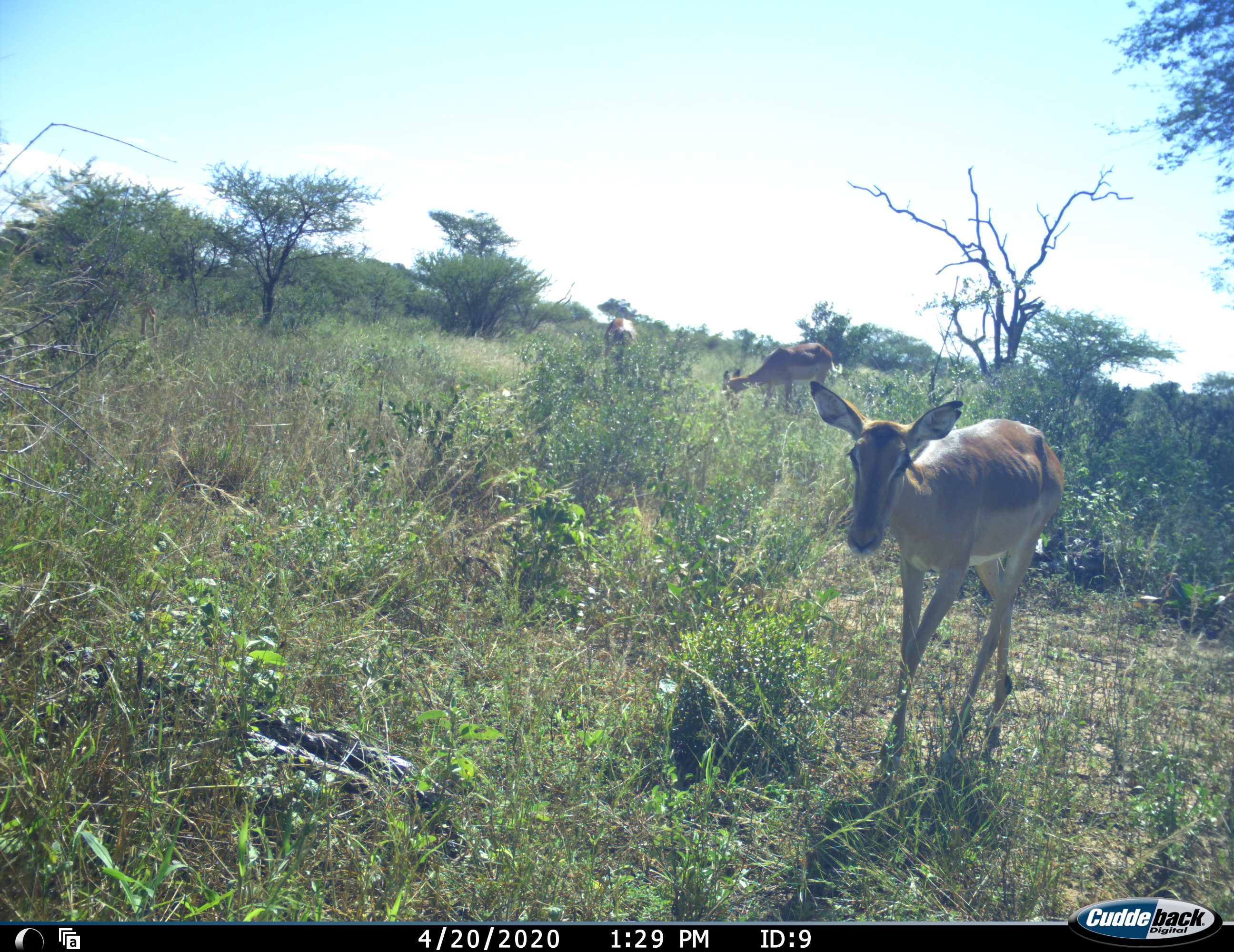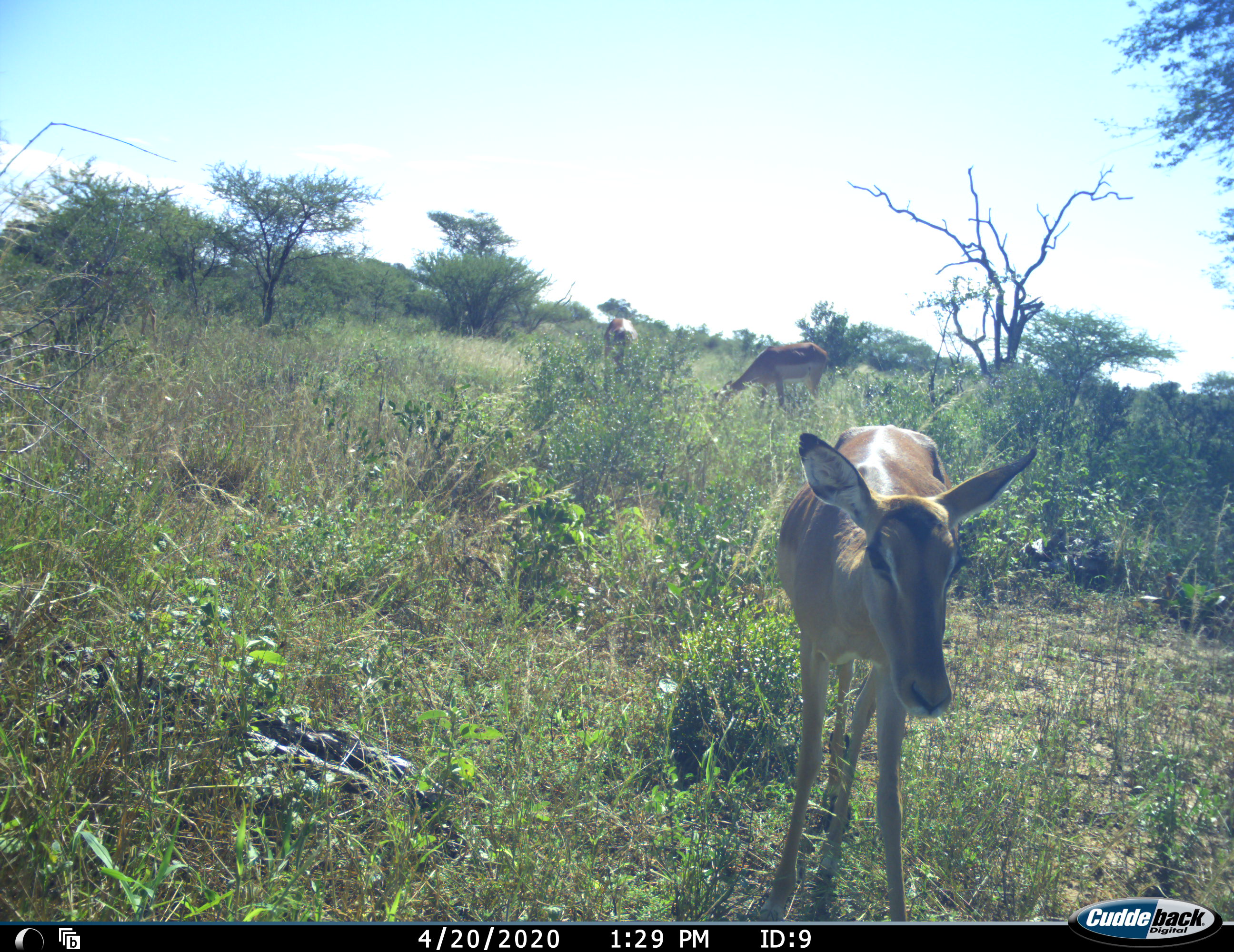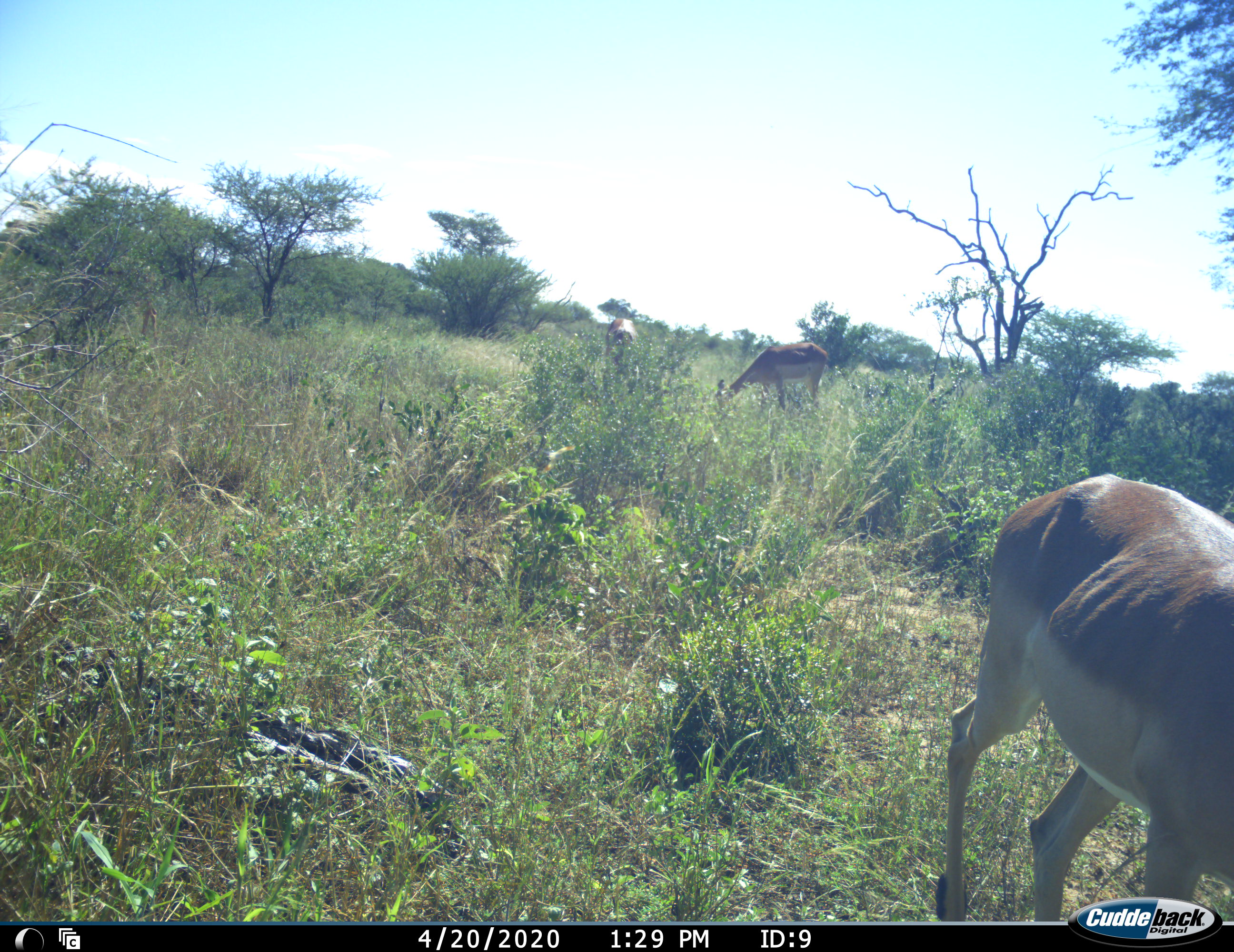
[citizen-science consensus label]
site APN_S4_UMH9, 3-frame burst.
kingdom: Animalia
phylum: Chordata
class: Mammalia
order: Artiodactyla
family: Bovidae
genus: Aepyceros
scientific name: Aepyceros melampus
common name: impala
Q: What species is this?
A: Impala (Aepyceros melampus).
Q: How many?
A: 3.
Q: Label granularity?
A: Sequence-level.